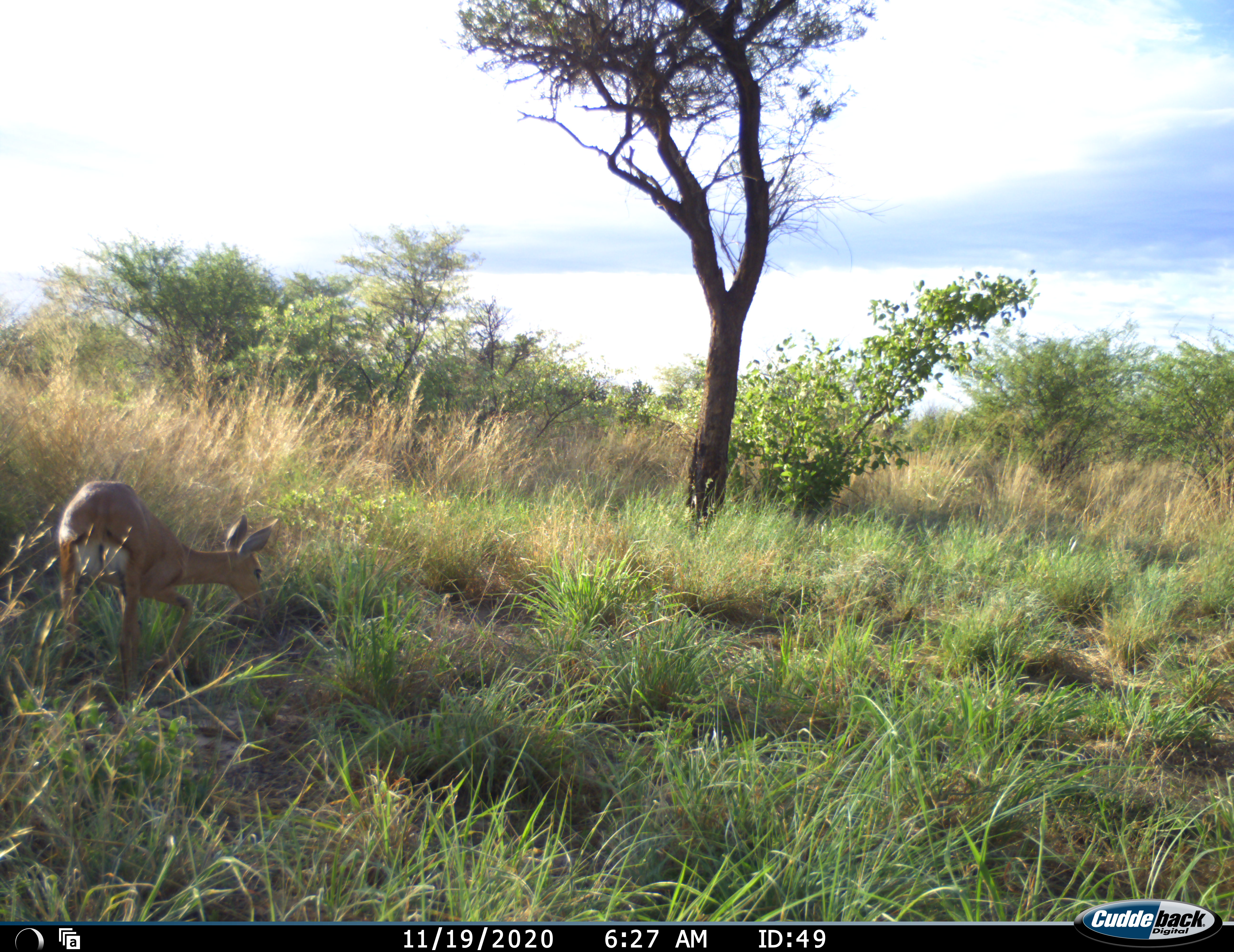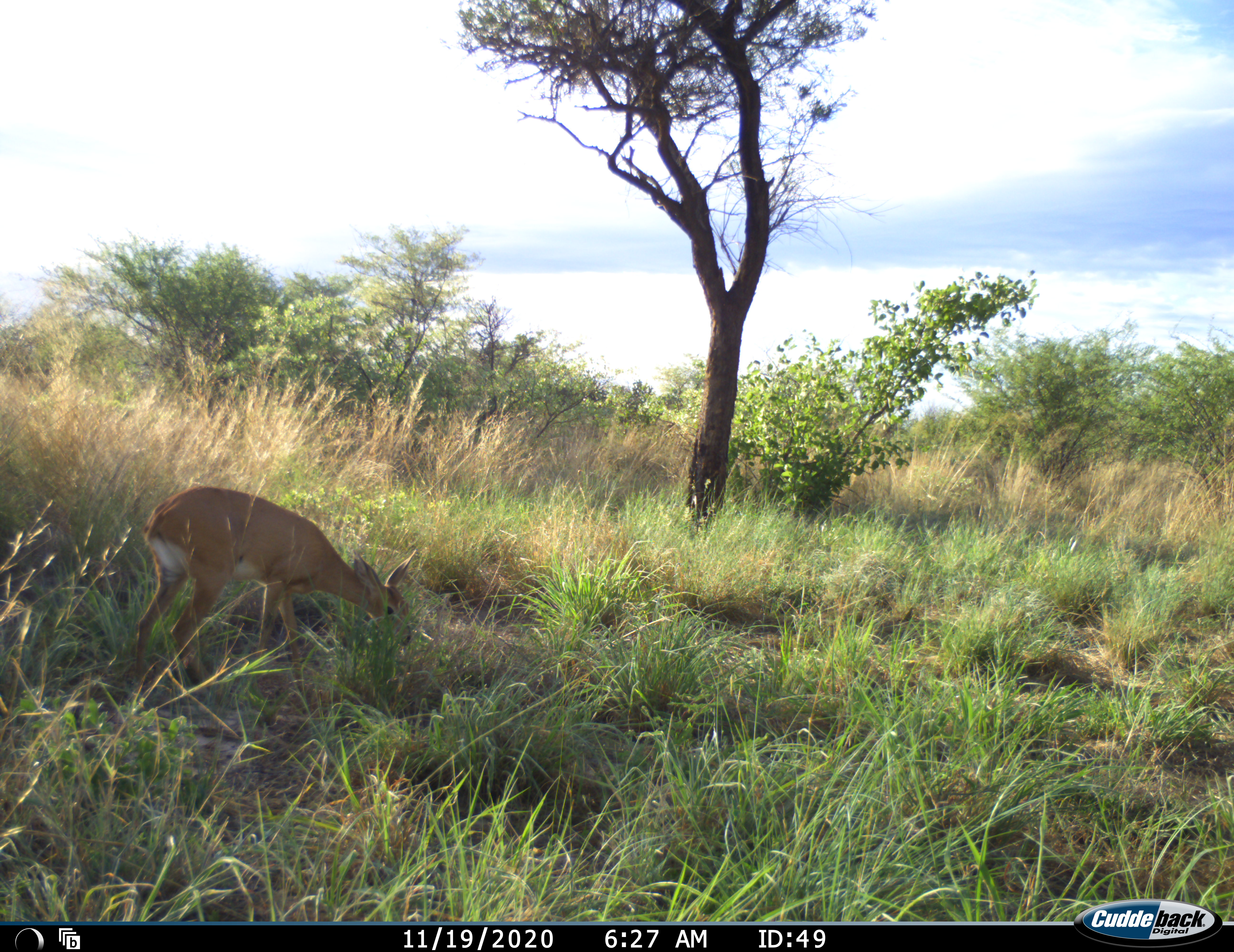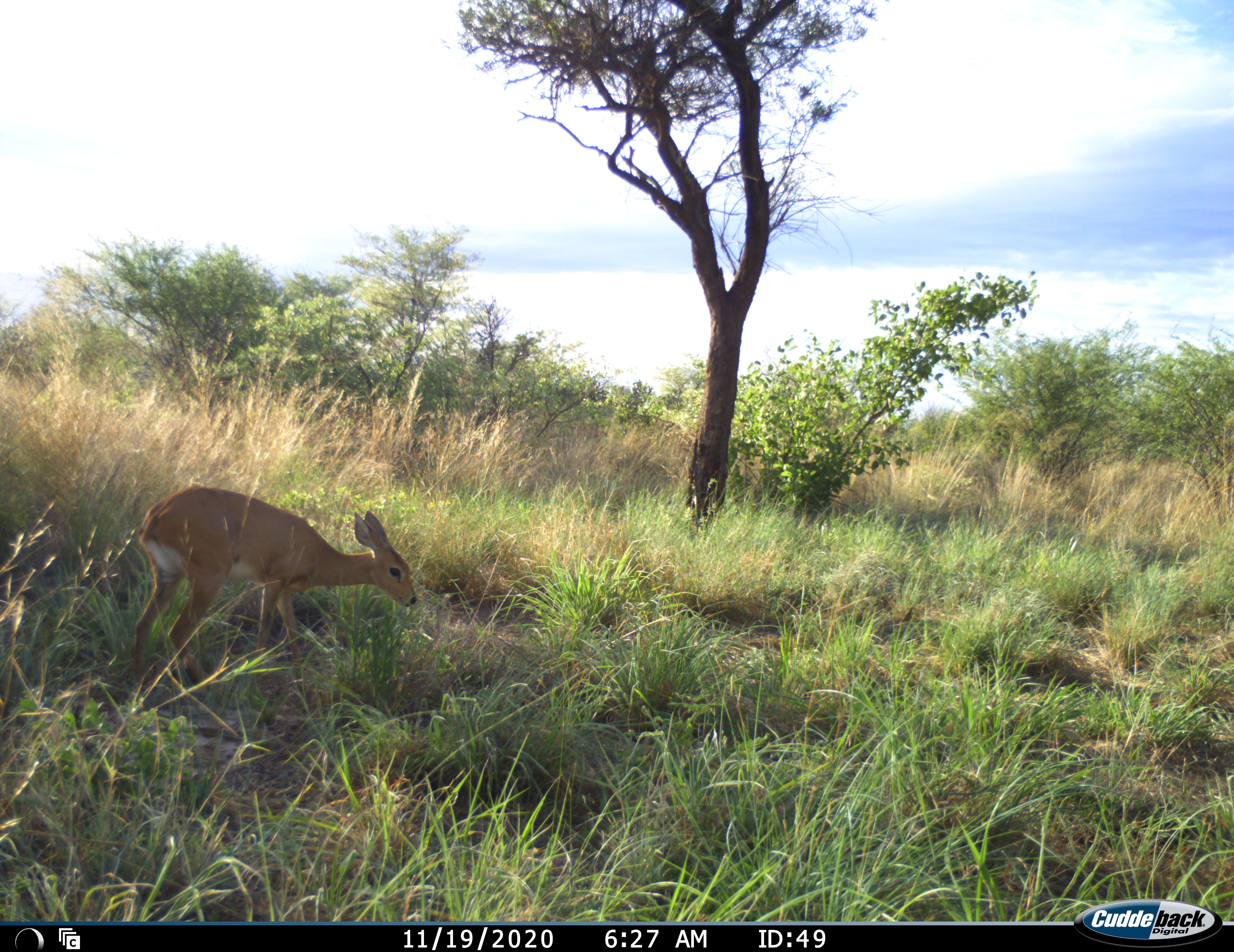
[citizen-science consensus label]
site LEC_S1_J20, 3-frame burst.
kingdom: Animalia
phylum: Chordata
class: Mammalia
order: Artiodactyla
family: Bovidae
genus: Raphicerus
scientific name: Raphicerus campestris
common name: steenbok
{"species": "steenbok (Raphicerus campestris)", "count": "1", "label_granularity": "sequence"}